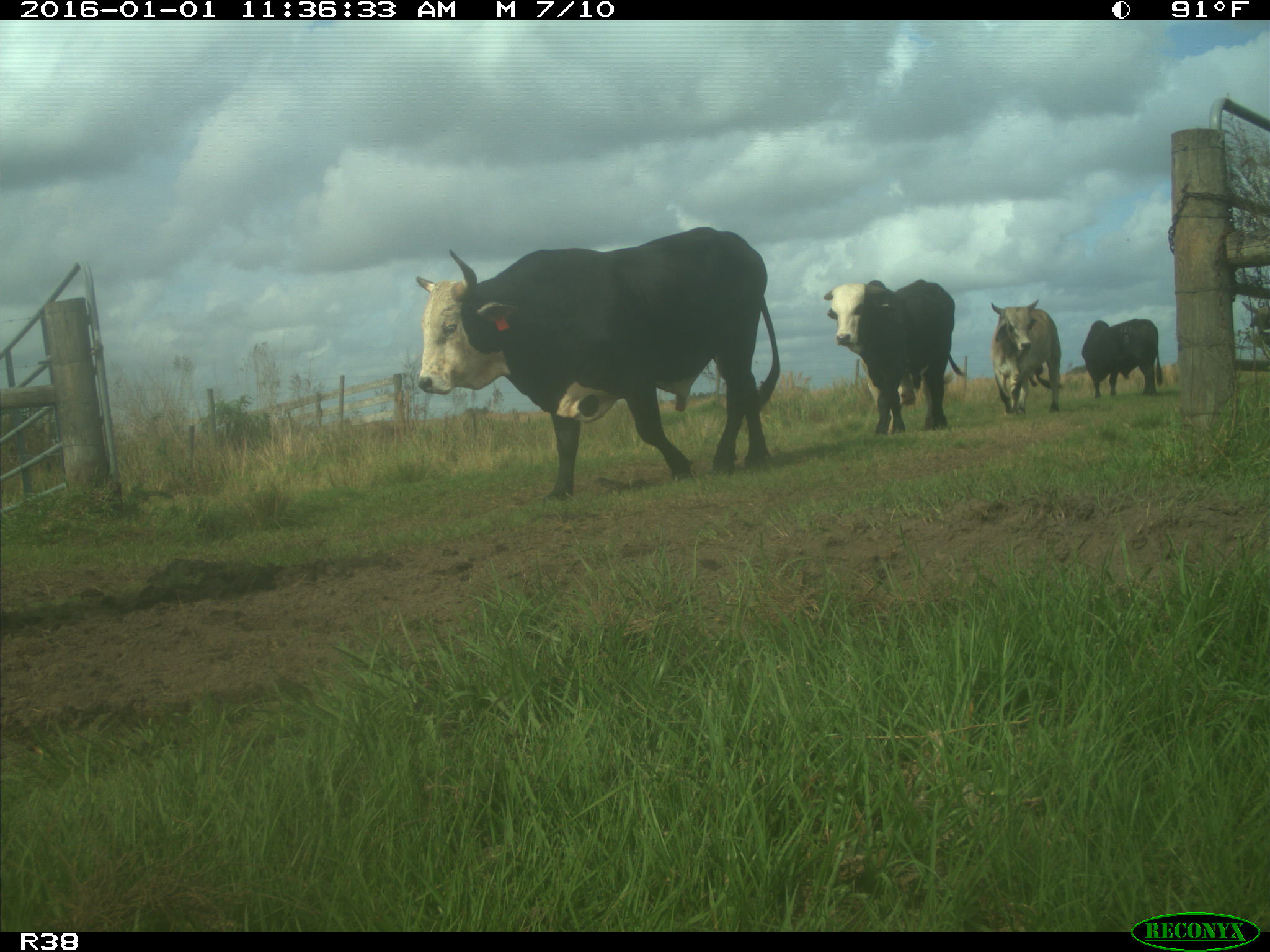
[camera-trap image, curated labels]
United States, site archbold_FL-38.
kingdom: Animalia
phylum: Chordata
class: Mammalia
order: Artiodactyla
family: Bovidae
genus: Bos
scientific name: Bos taurus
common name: domestic cow